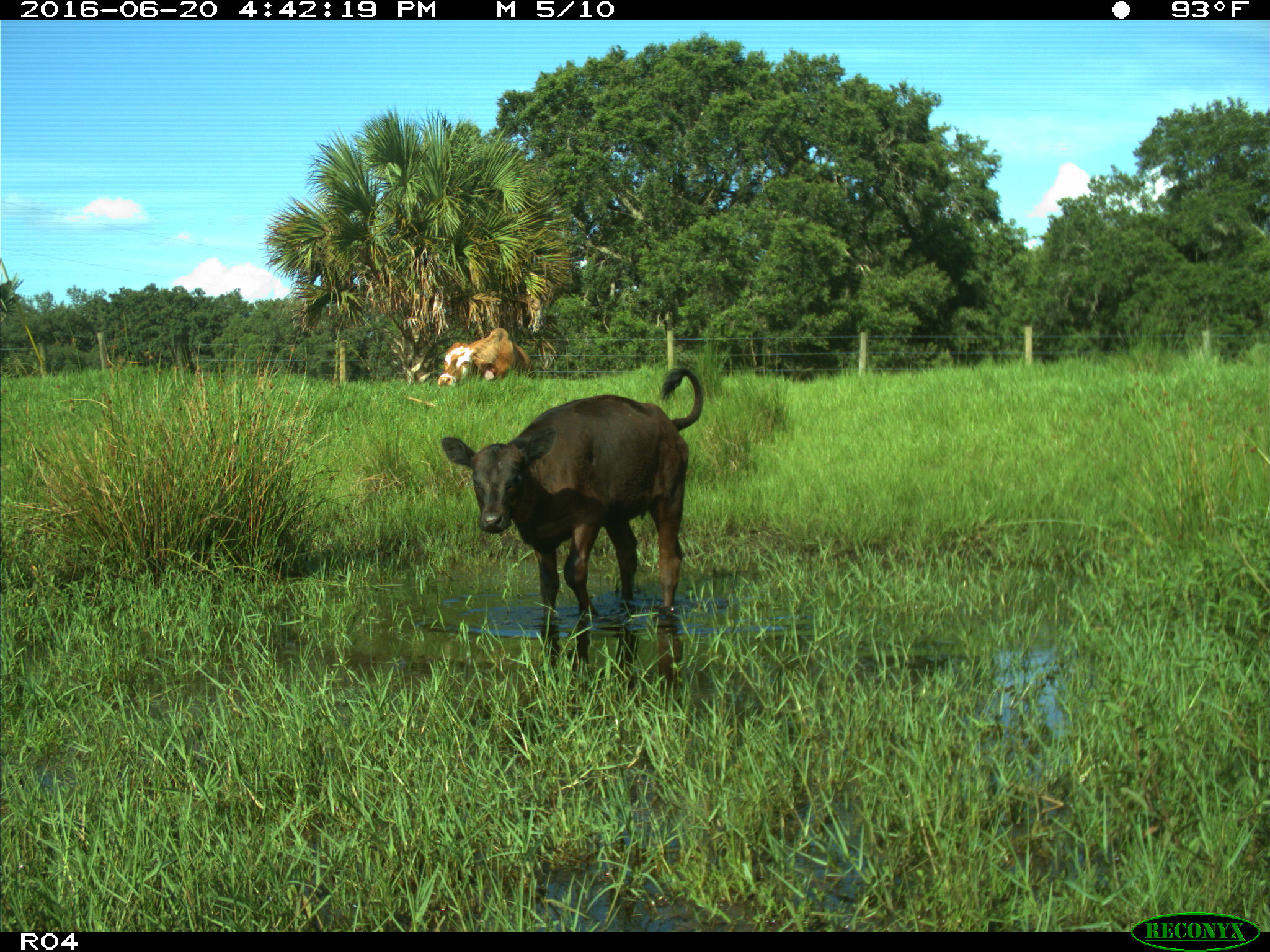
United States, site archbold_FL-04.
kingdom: Animalia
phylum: Chordata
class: Mammalia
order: Artiodactyla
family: Bovidae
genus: Bos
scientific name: Bos taurus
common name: domestic cow